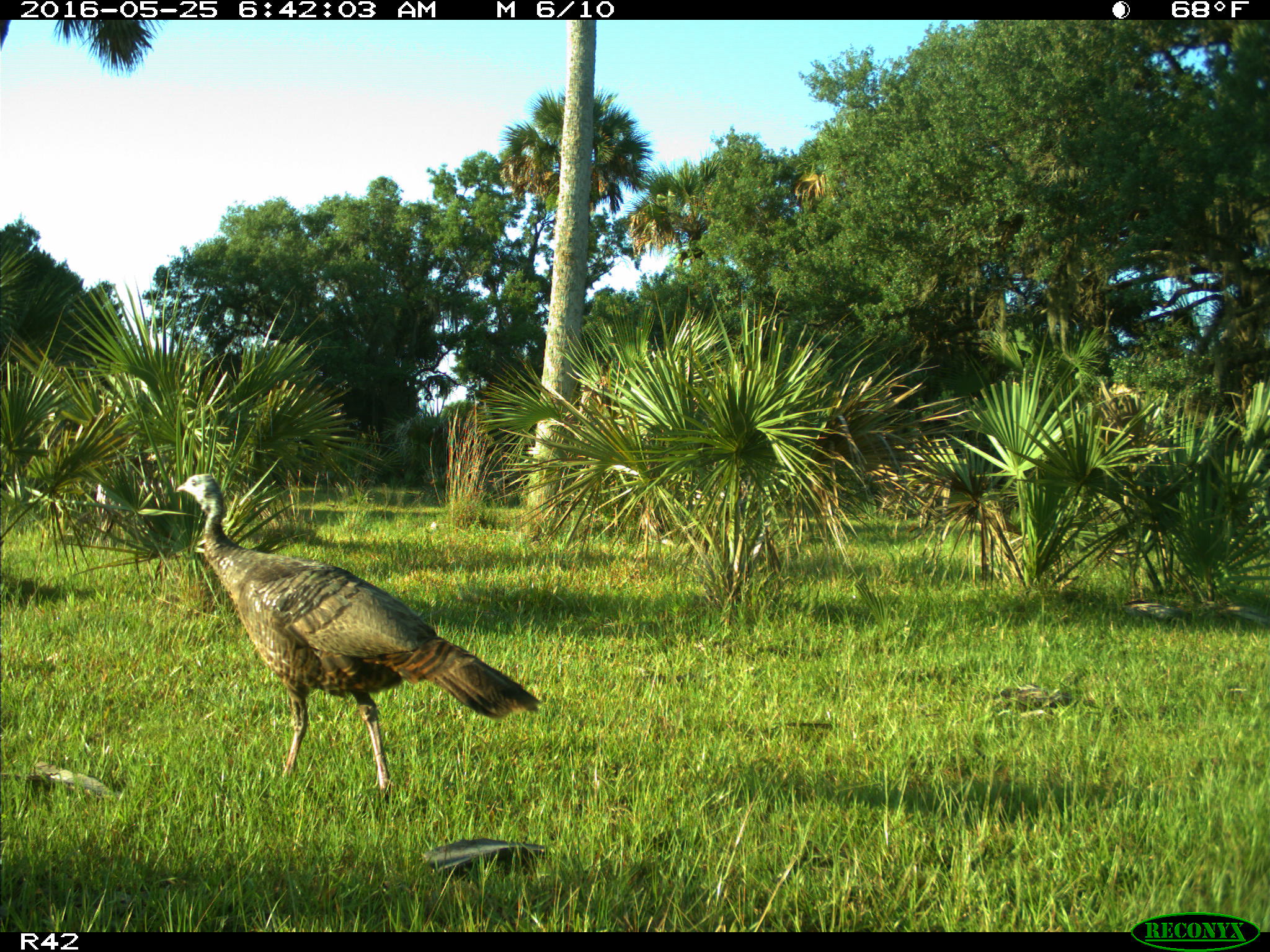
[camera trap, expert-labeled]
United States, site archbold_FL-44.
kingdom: Animalia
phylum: Chordata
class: Aves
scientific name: Aves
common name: birds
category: unidentified bird